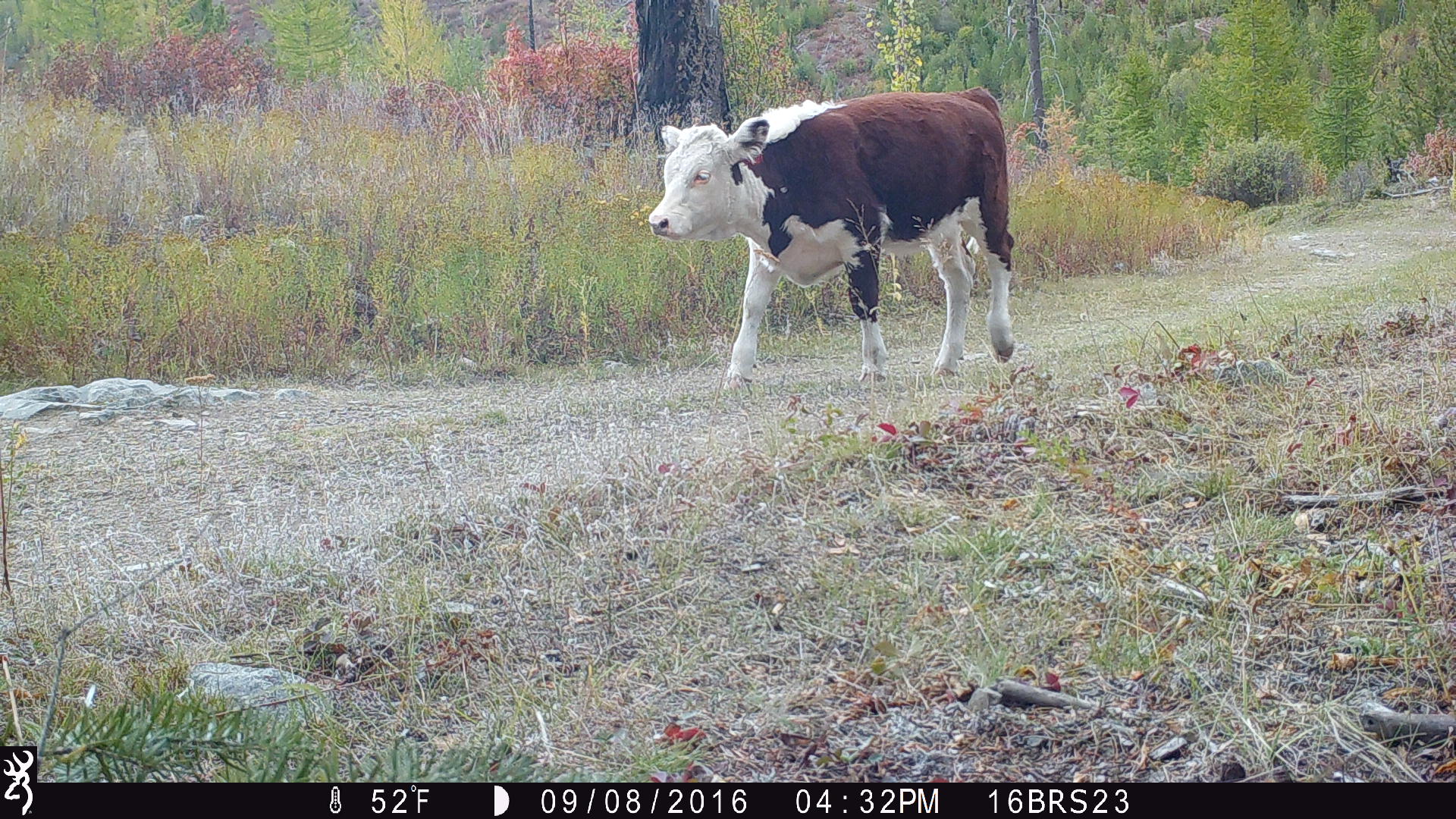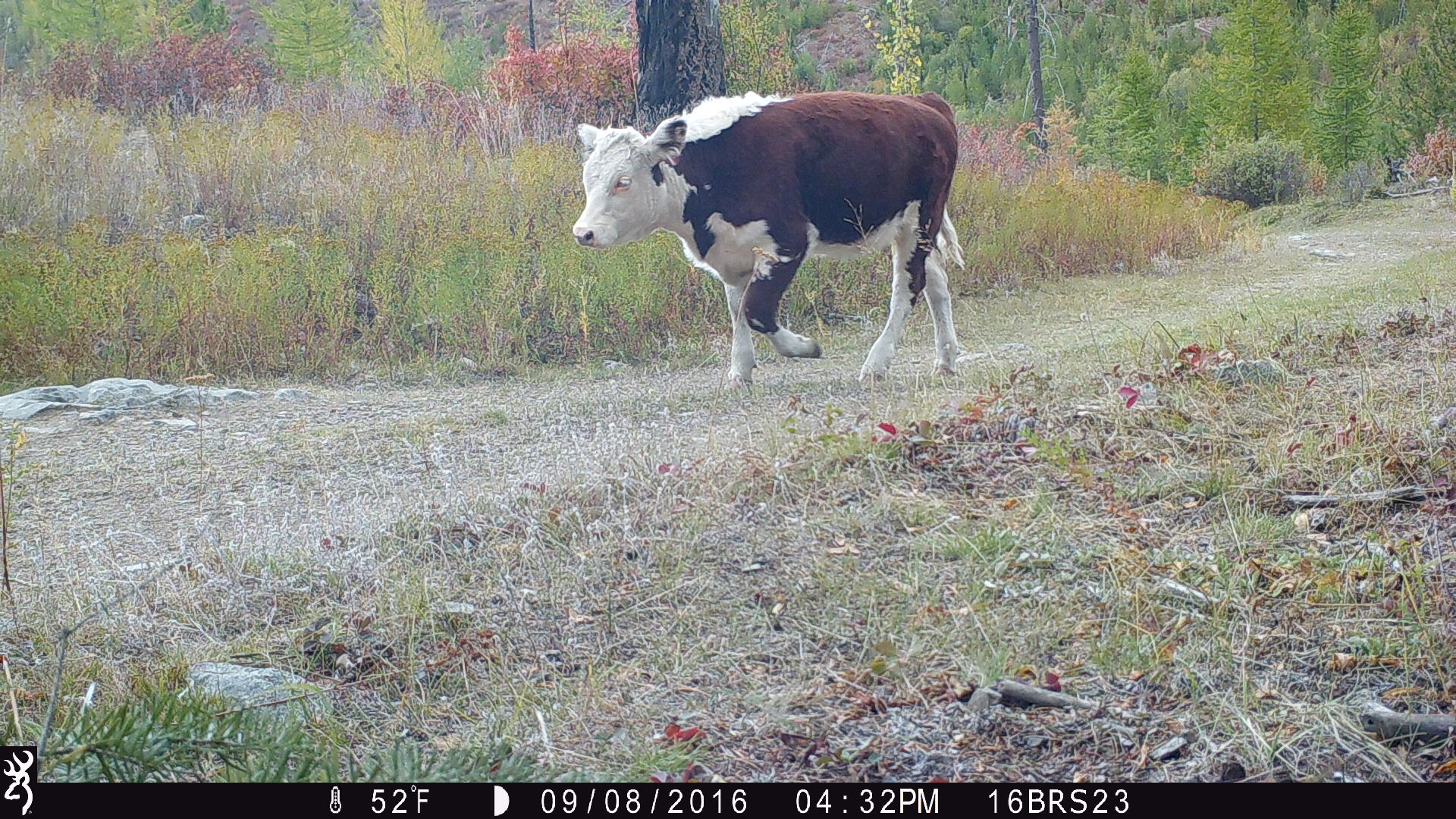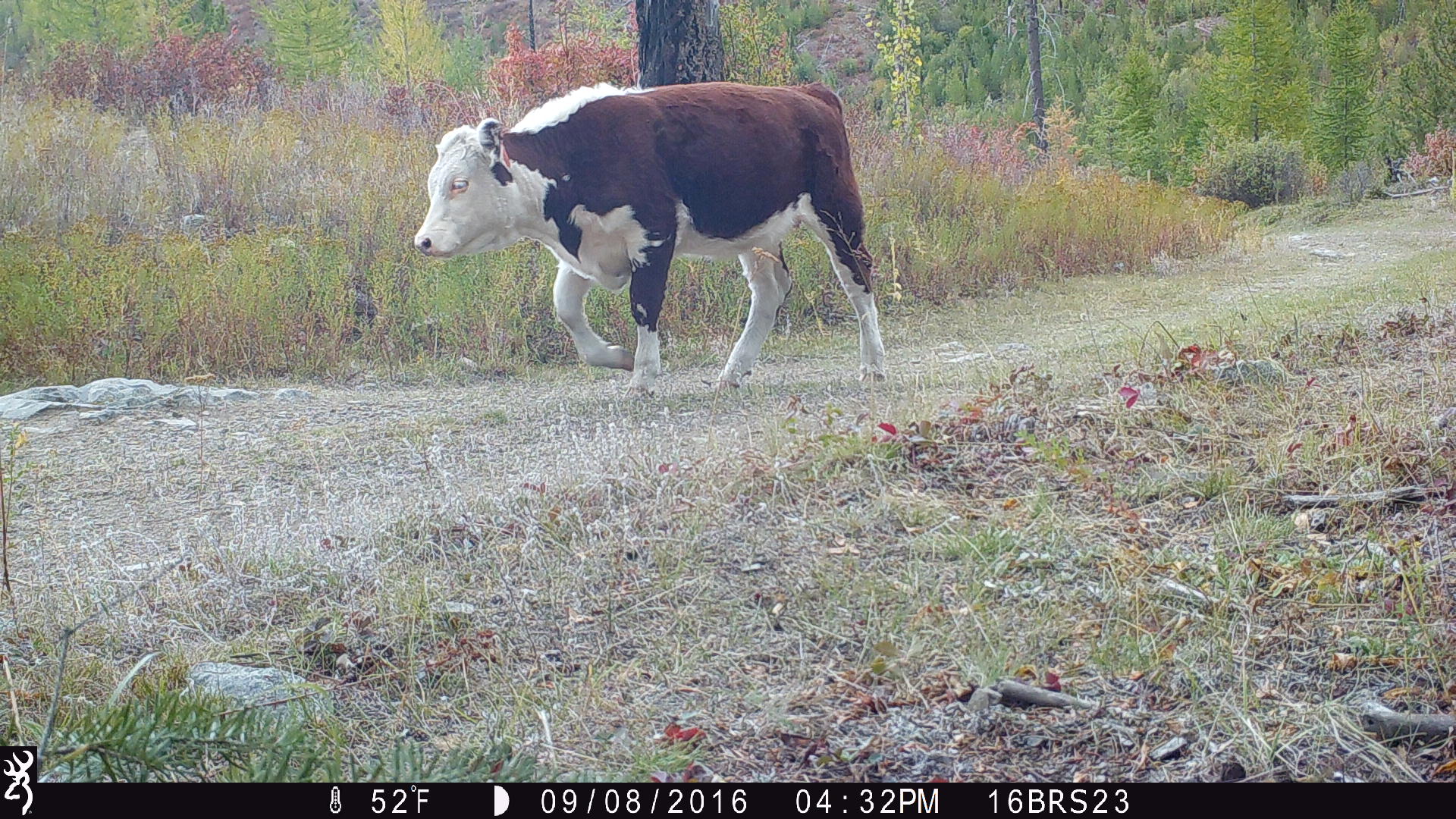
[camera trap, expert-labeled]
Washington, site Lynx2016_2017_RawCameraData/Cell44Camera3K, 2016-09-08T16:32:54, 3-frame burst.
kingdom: Animalia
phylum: Chordata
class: Mammalia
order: Artiodactyla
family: Bovidae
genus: Bos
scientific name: Bos taurus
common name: domestic cattle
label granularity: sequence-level